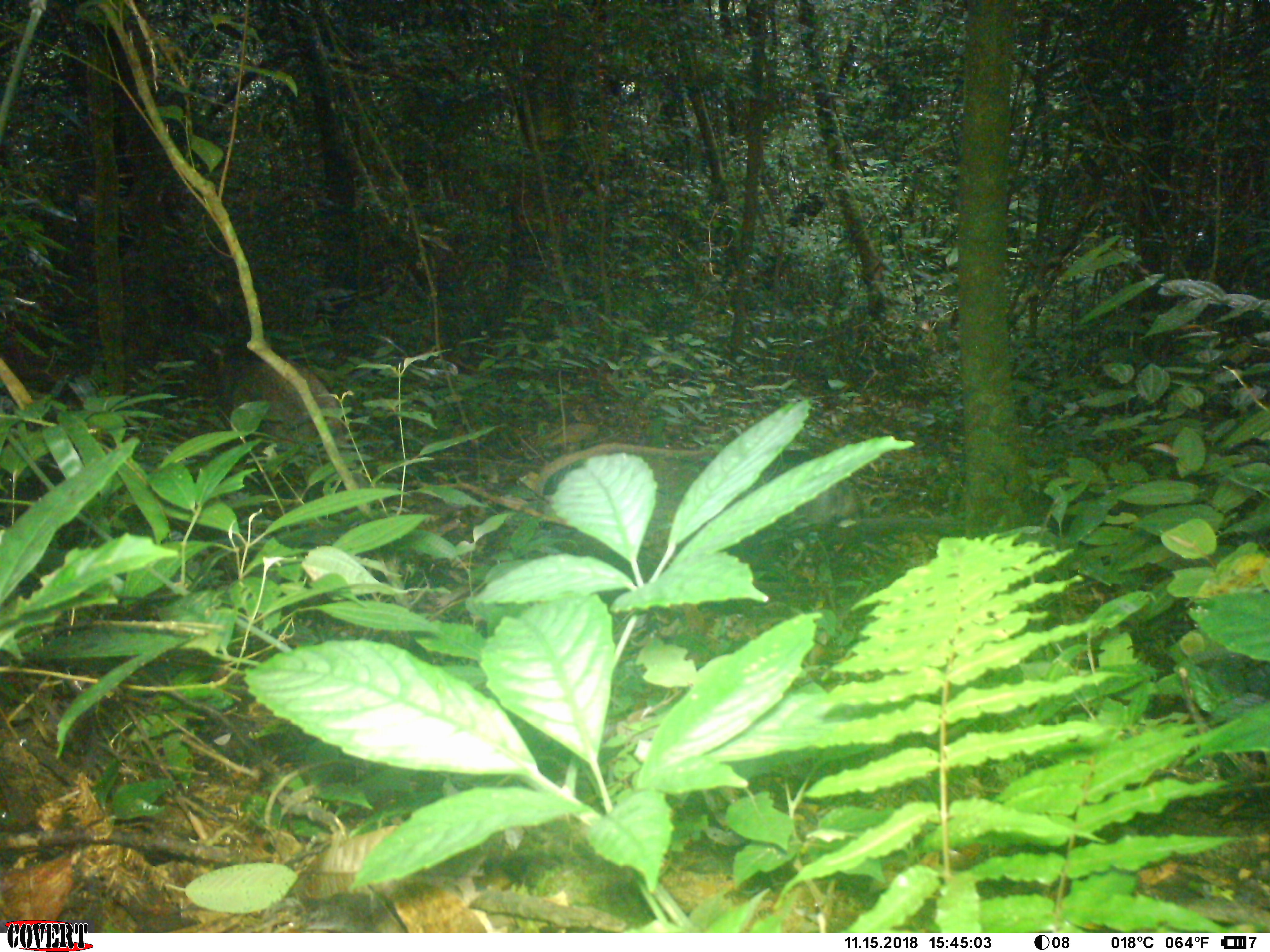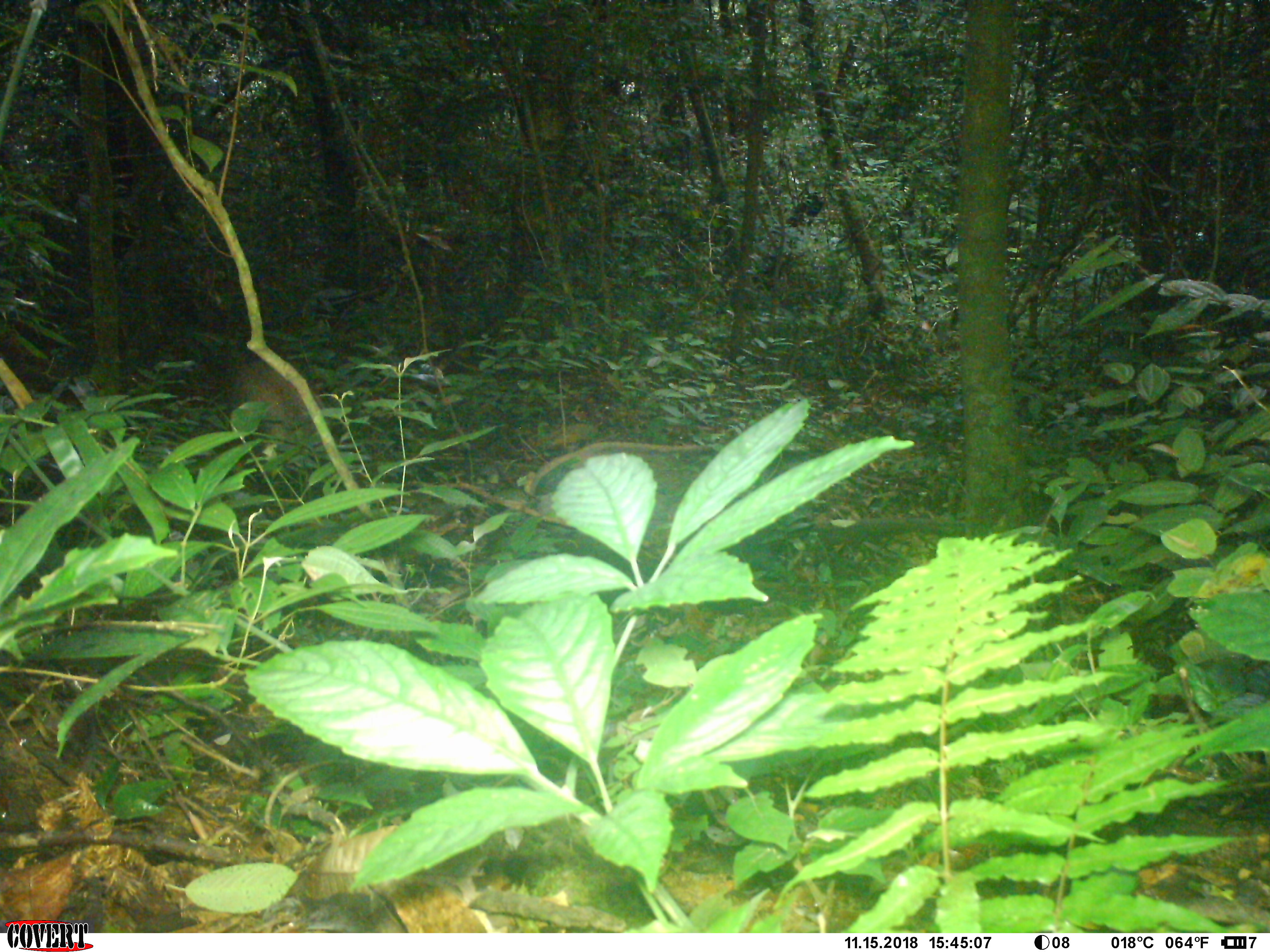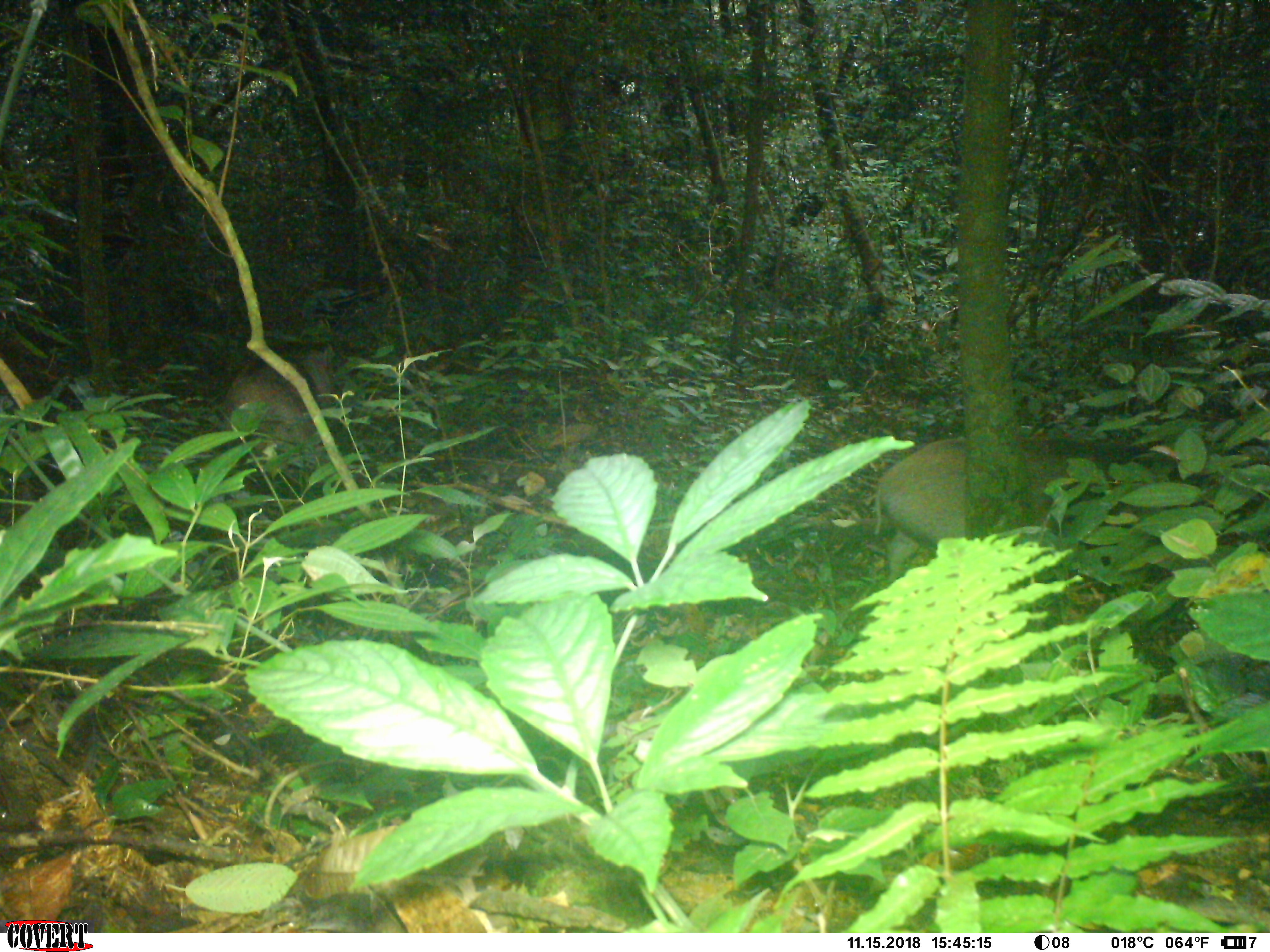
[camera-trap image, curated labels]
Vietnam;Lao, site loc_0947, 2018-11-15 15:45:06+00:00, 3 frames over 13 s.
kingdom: Animalia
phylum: Chordata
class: Mammalia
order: Artiodactyla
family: Suidae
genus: Sus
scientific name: Sus scrofa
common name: eurasian wild pig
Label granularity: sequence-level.